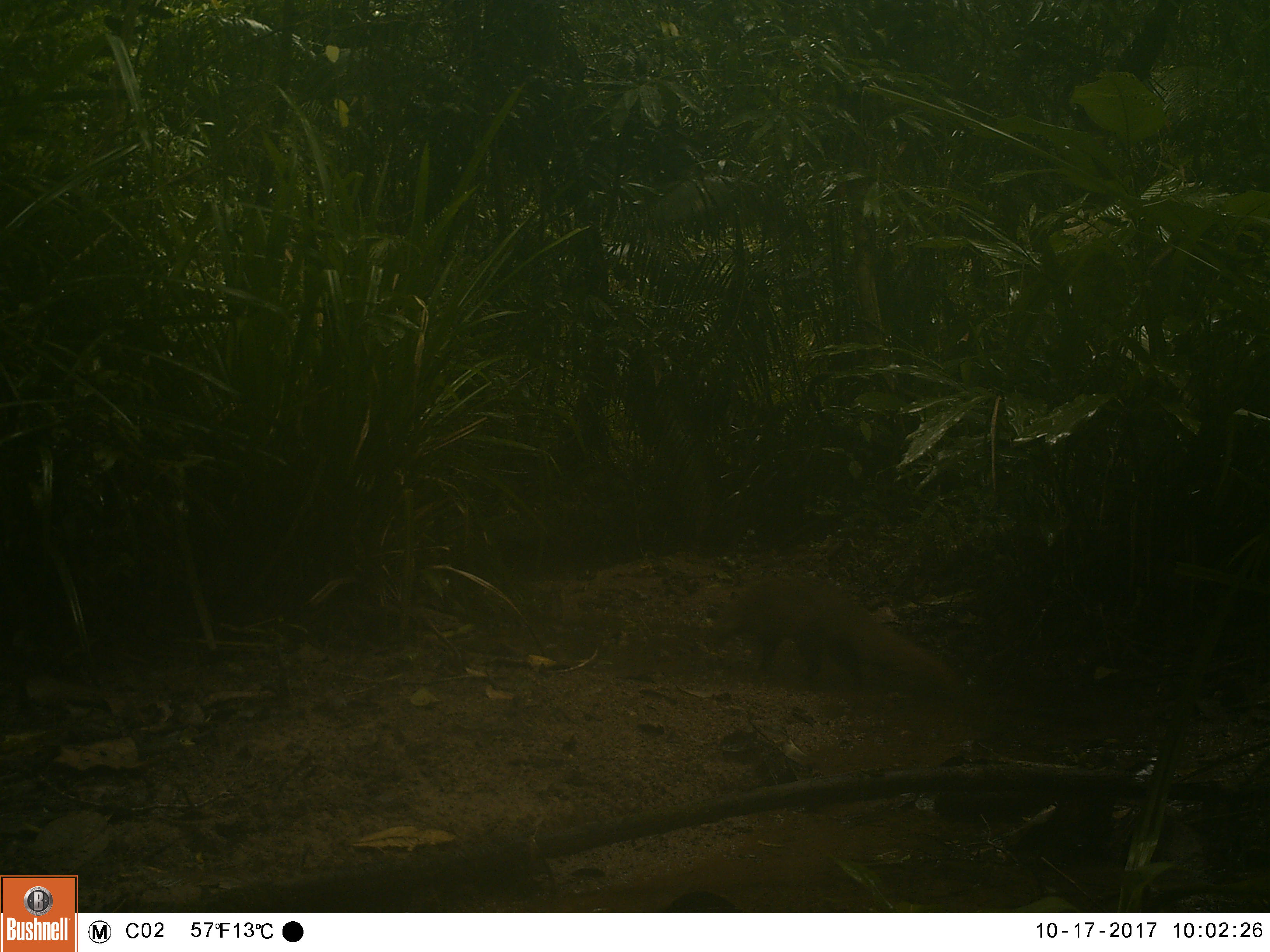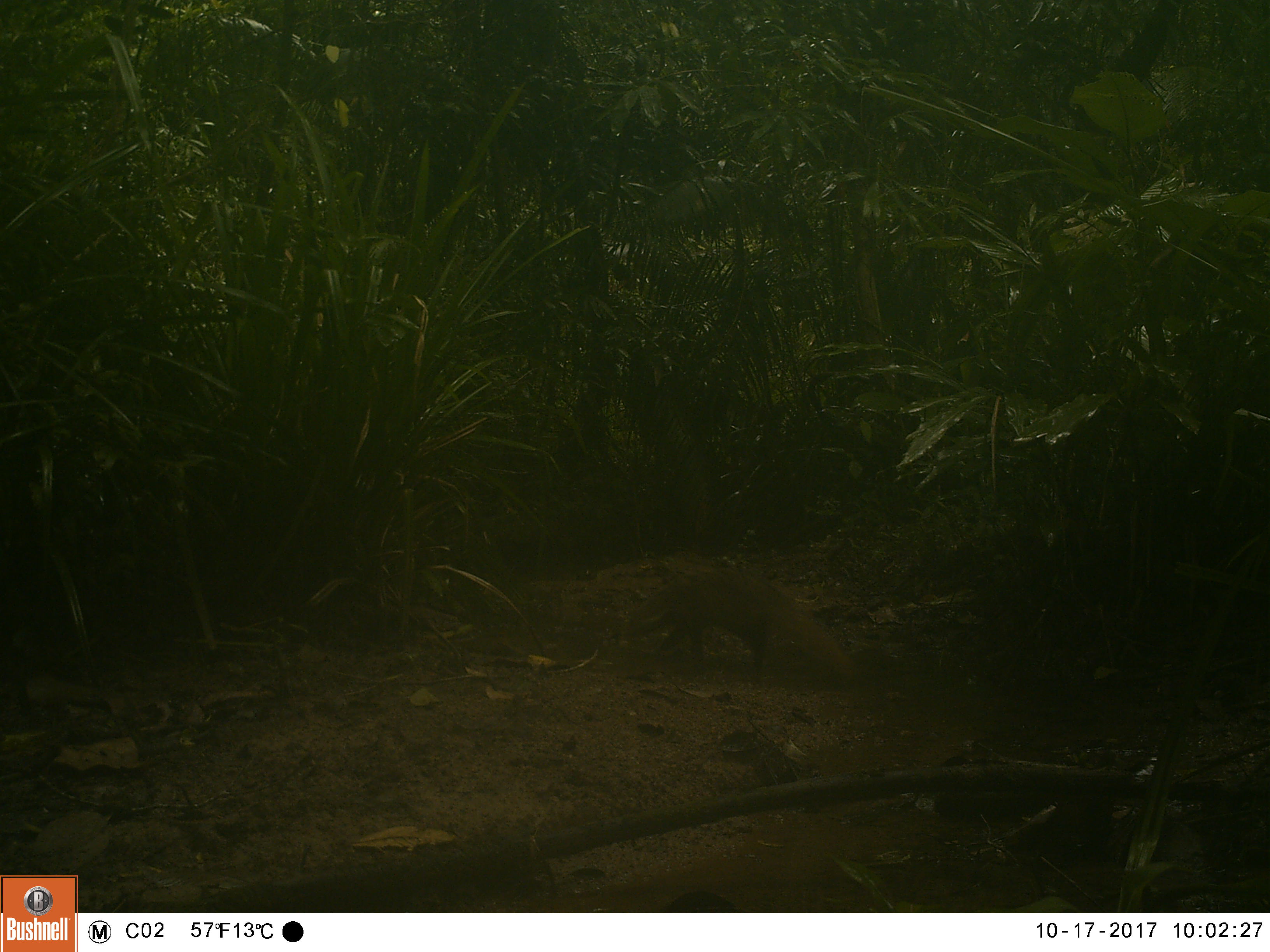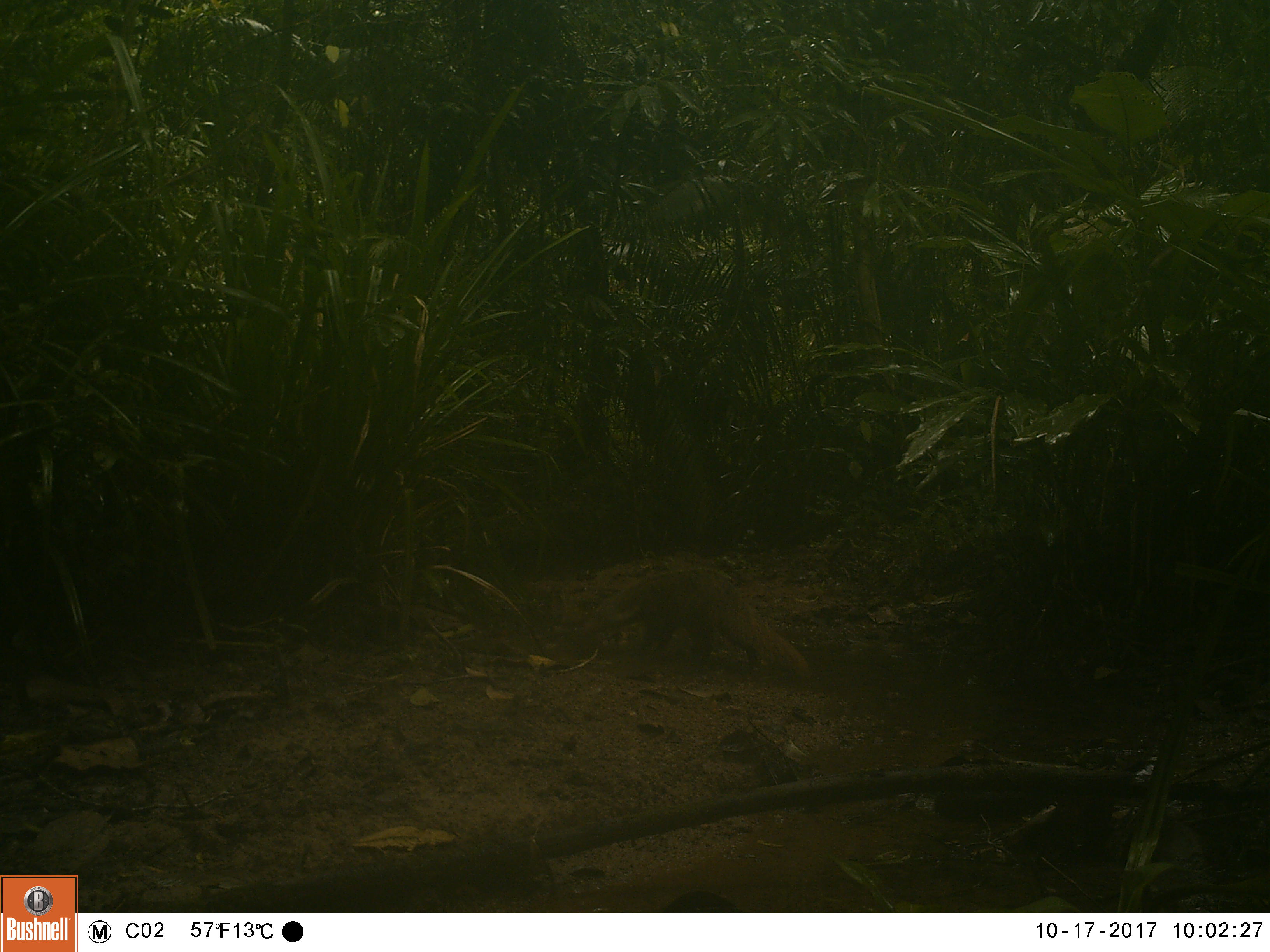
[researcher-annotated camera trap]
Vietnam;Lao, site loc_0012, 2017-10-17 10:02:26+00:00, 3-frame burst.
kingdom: Animalia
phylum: Chordata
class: Mammalia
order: Carnivora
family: Herpestidae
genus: Urva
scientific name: Urva urva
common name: crab-eating mongoose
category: crab eating mongoose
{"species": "crab eating mongoose (crab-eating mongoose) (Urva urva)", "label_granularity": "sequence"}